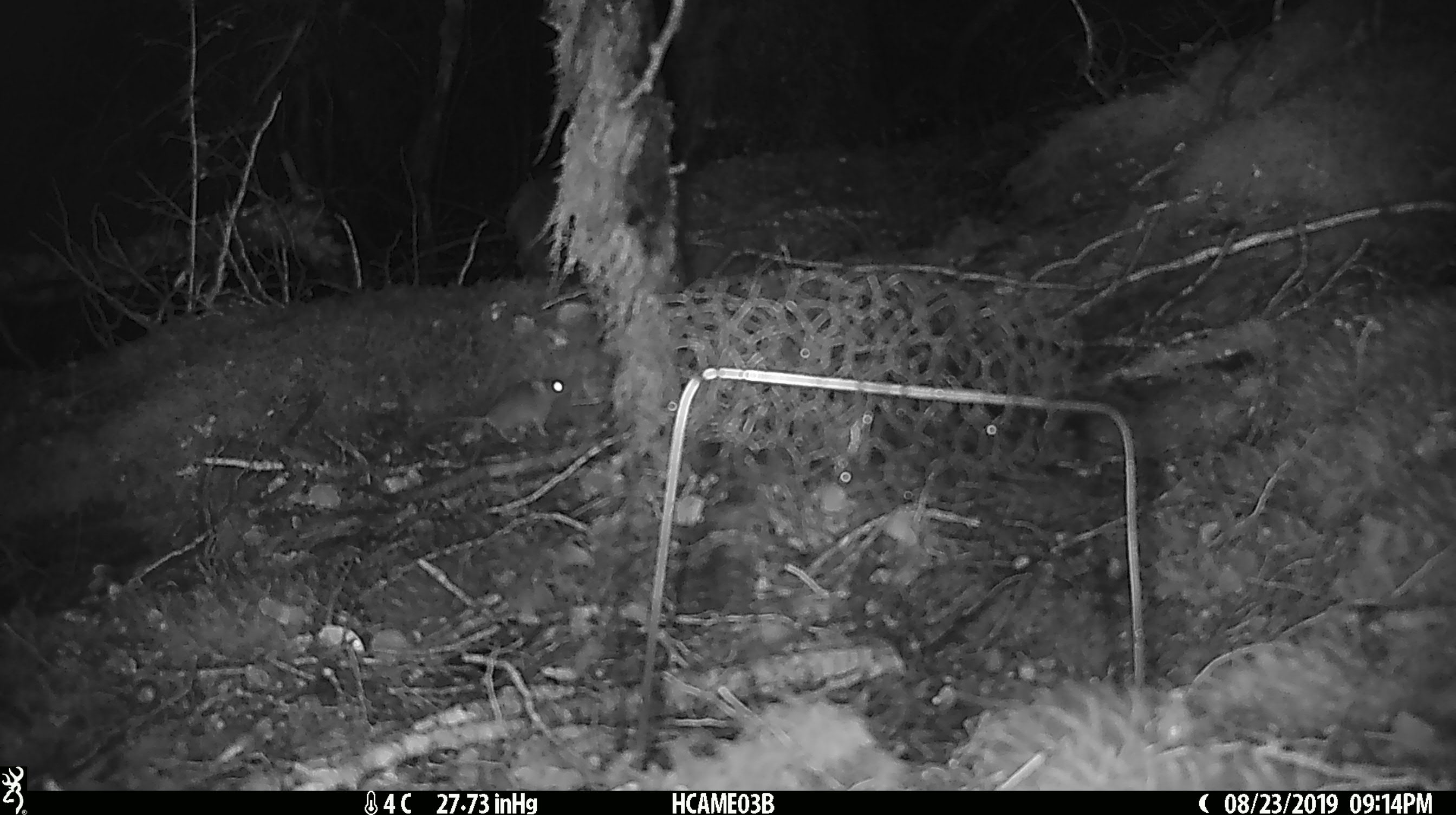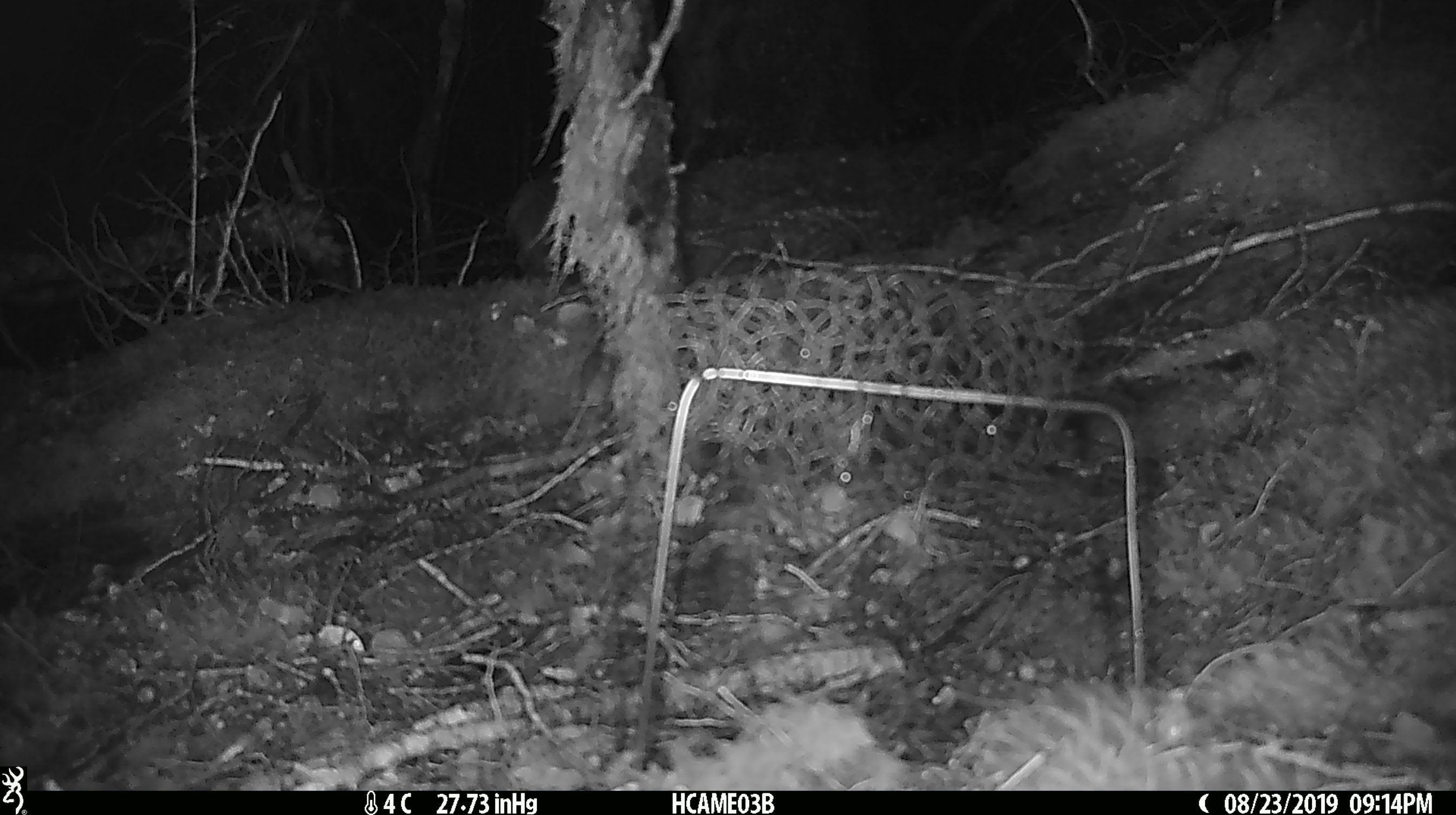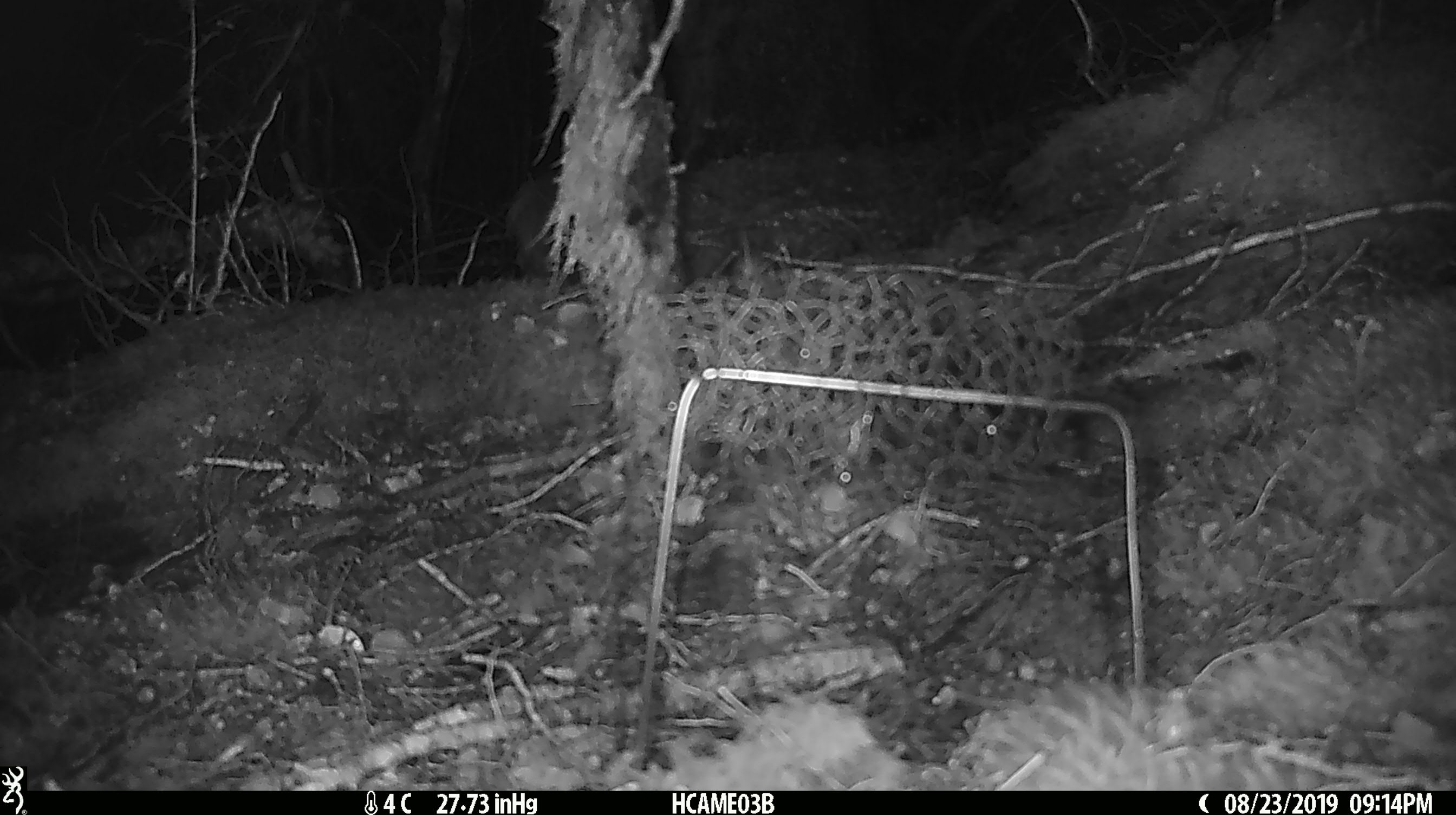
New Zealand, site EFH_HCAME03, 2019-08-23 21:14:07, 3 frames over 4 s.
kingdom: Animalia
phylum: Chordata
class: Mammalia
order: Rodentia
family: Muridae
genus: Mus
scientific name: Mus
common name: mouse